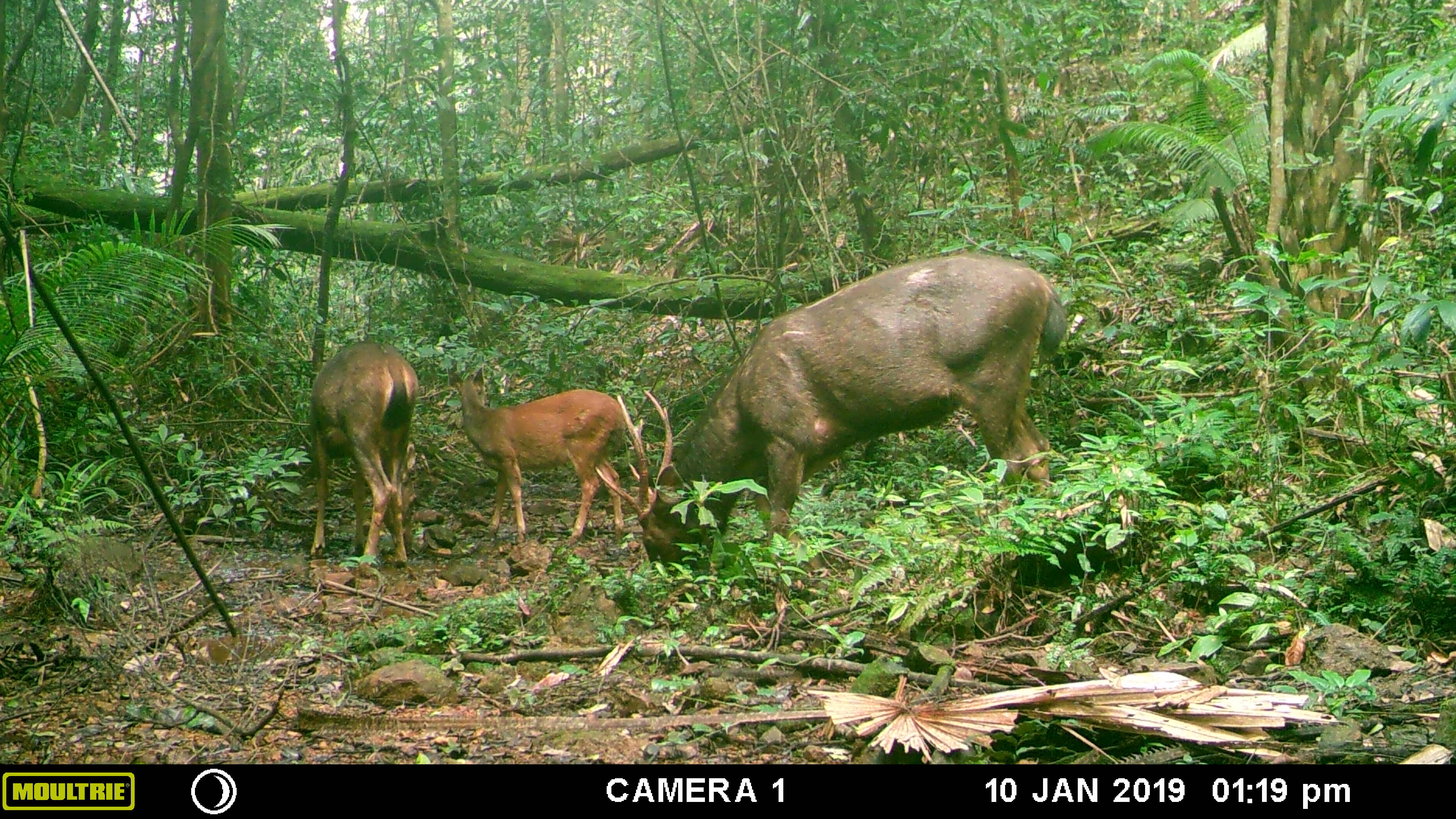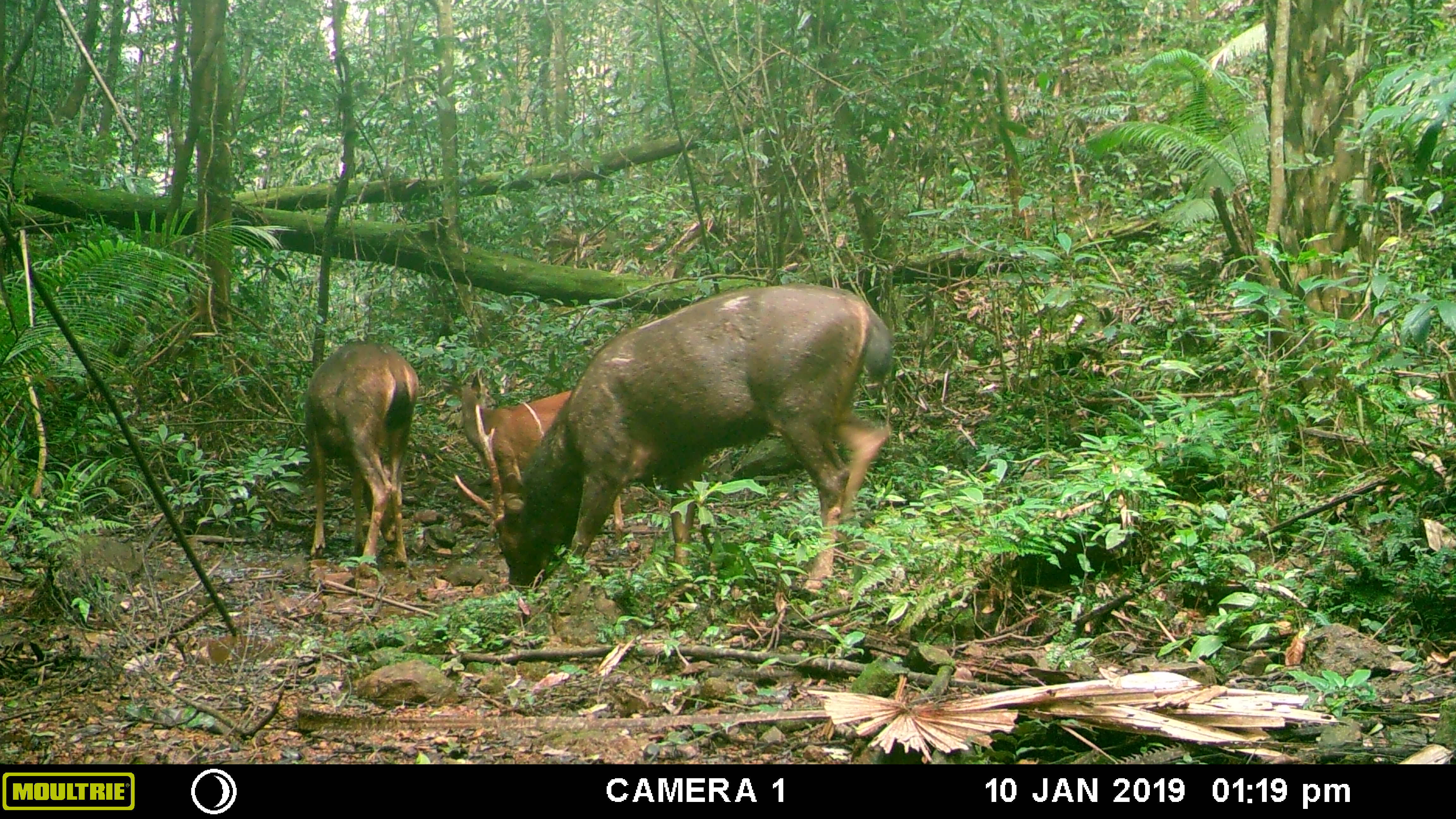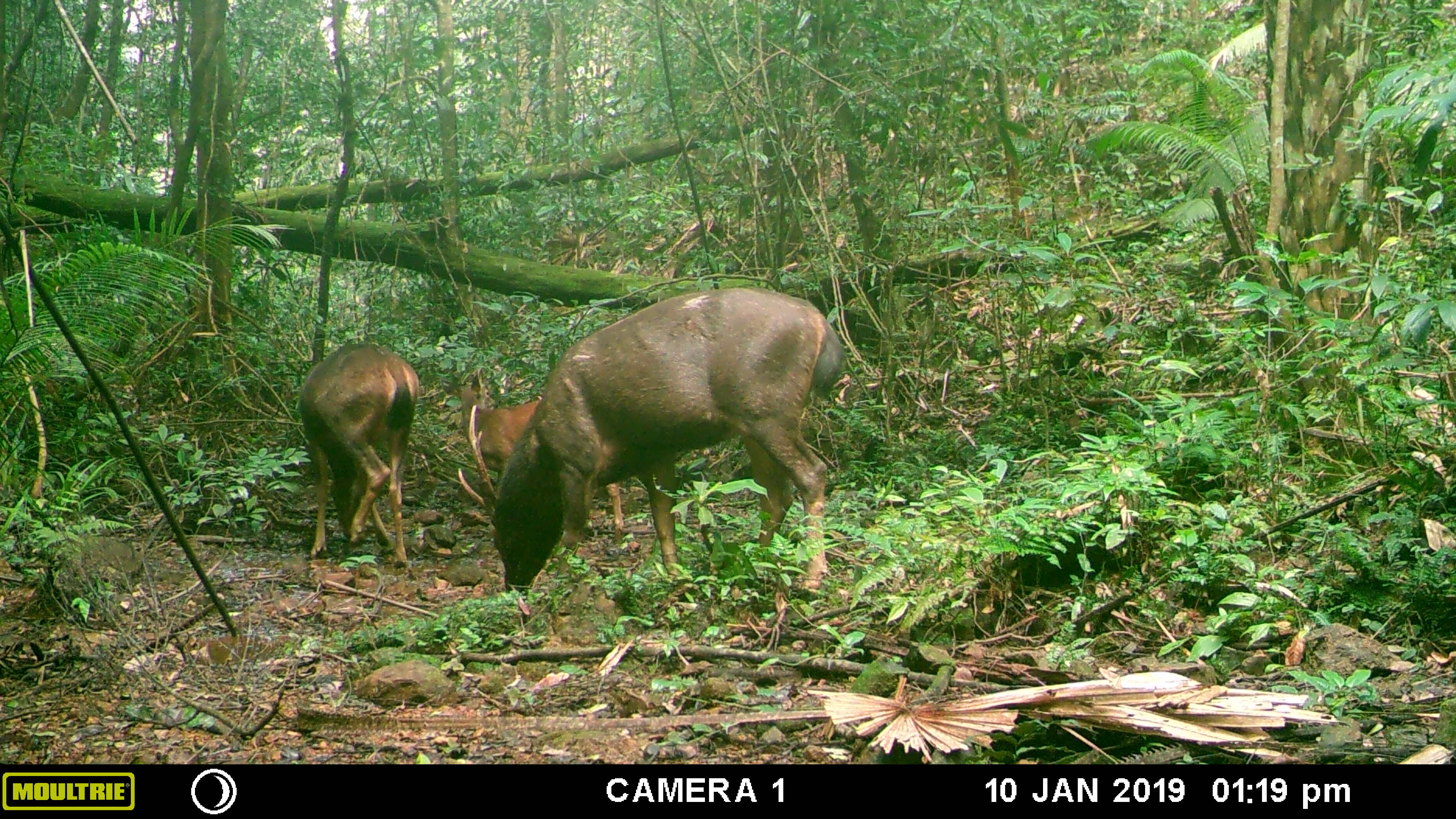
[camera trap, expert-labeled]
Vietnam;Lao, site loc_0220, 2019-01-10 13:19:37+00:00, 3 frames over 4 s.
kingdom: Animalia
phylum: Chordata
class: Mammalia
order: Artiodactyla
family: Cervidae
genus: Rusa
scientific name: Rusa unicolor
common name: sambar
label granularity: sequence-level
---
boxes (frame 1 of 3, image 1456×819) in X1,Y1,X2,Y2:
sambar: 594,251,1067,578; 447,366,625,548; 307,341,418,569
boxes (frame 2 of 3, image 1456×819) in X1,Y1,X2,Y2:
sambar: 454,191,941,598; 440,366,624,543; 304,339,419,570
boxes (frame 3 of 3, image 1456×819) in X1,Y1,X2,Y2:
sambar: 457,287,847,591; 440,366,624,531; 297,342,420,568